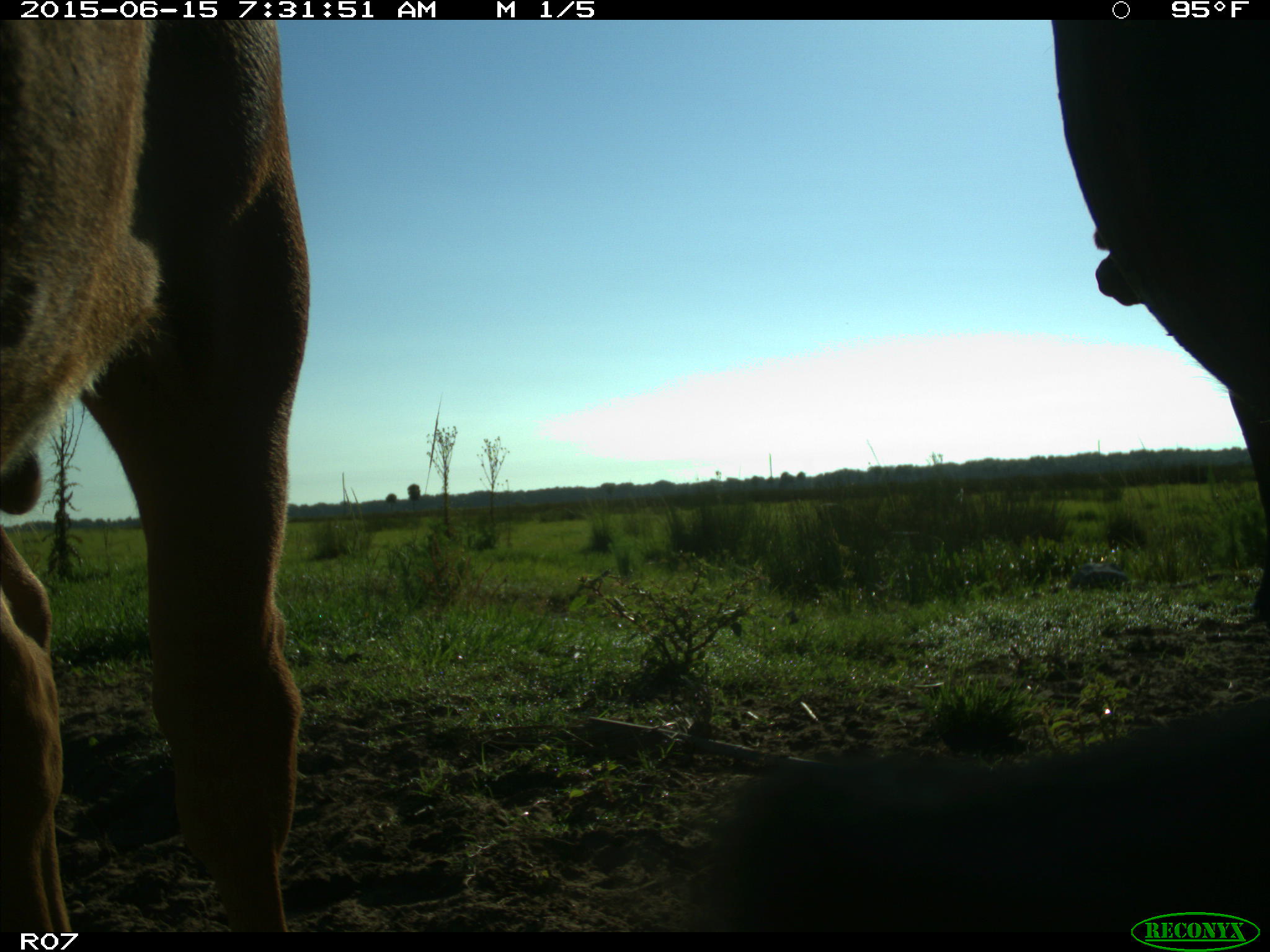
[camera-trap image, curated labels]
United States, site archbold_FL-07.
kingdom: Animalia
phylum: Chordata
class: Mammalia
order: Artiodactyla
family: Bovidae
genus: Bos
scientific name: Bos taurus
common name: domestic cow